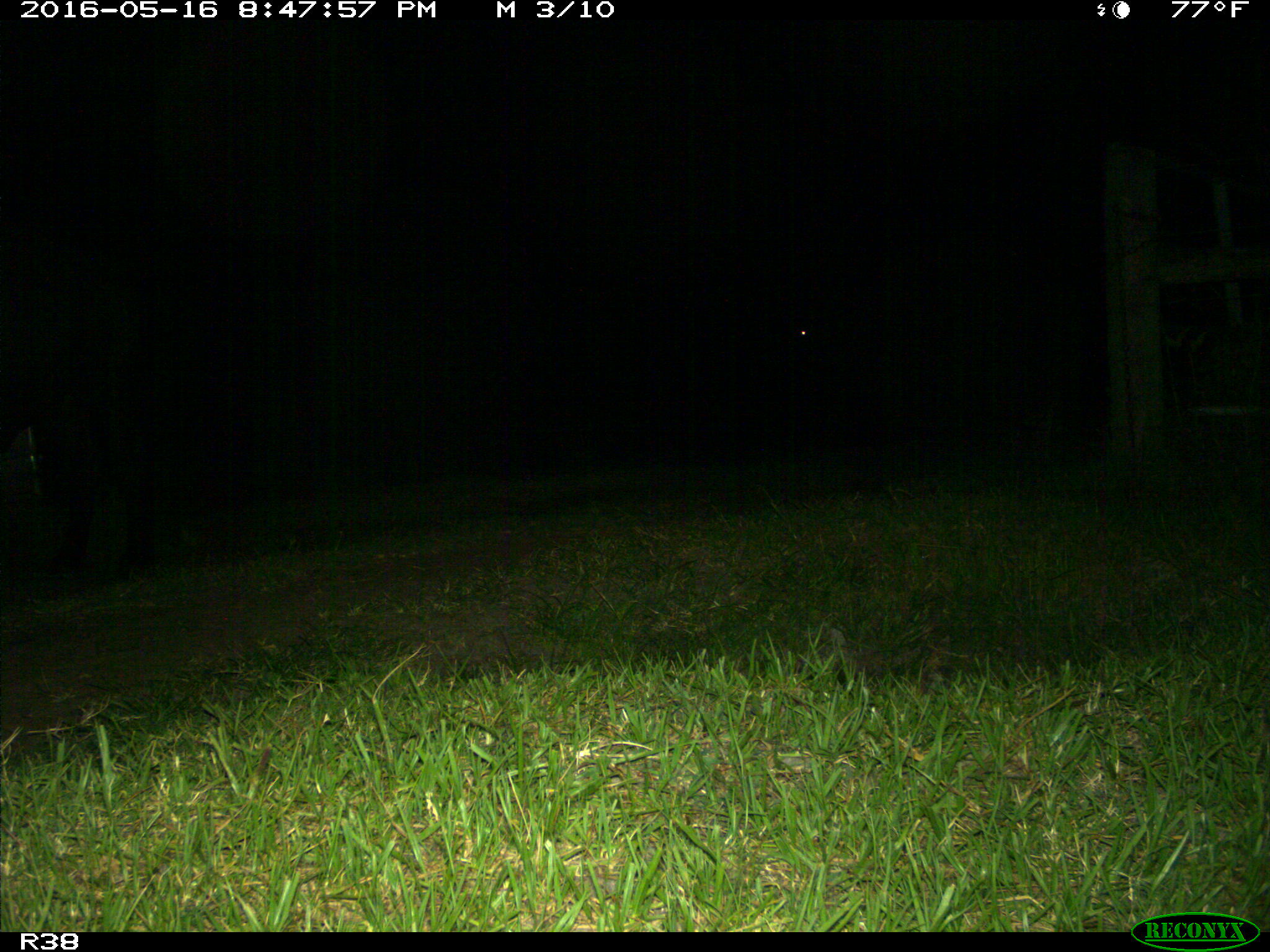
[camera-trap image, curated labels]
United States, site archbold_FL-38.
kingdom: Animalia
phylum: Chordata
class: Mammalia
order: Artiodactyla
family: Bovidae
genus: Bos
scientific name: Bos taurus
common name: domestic cow